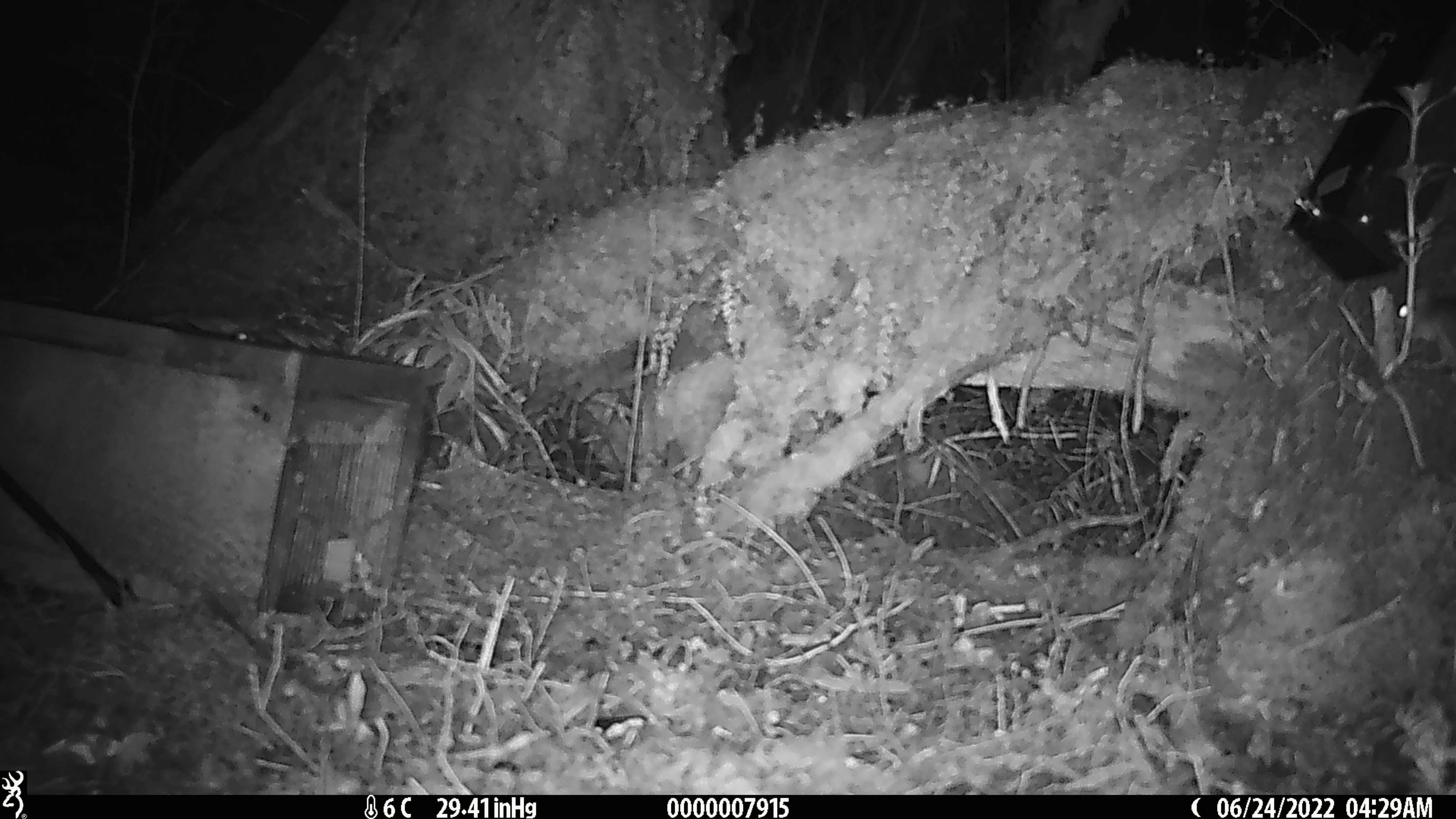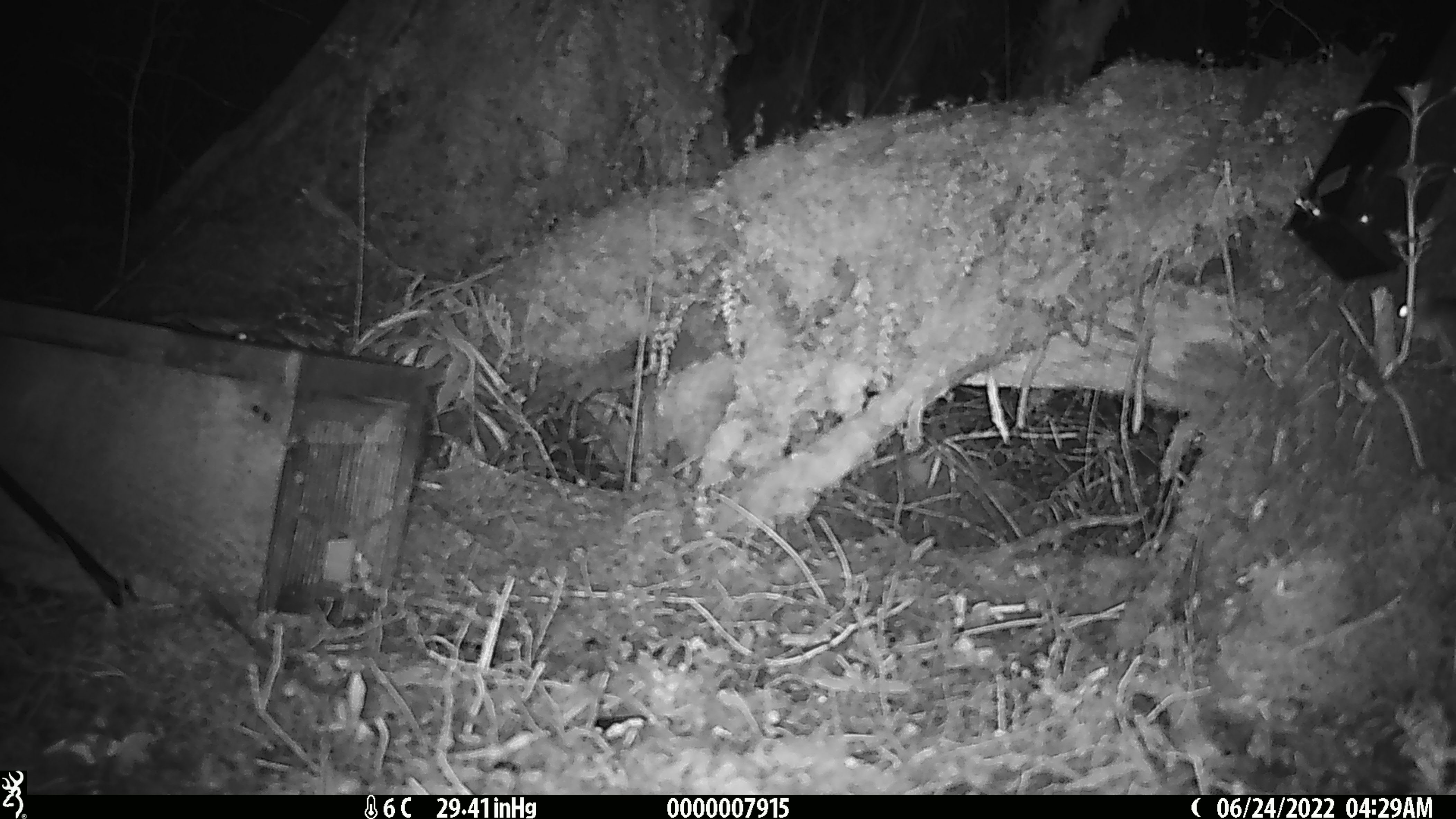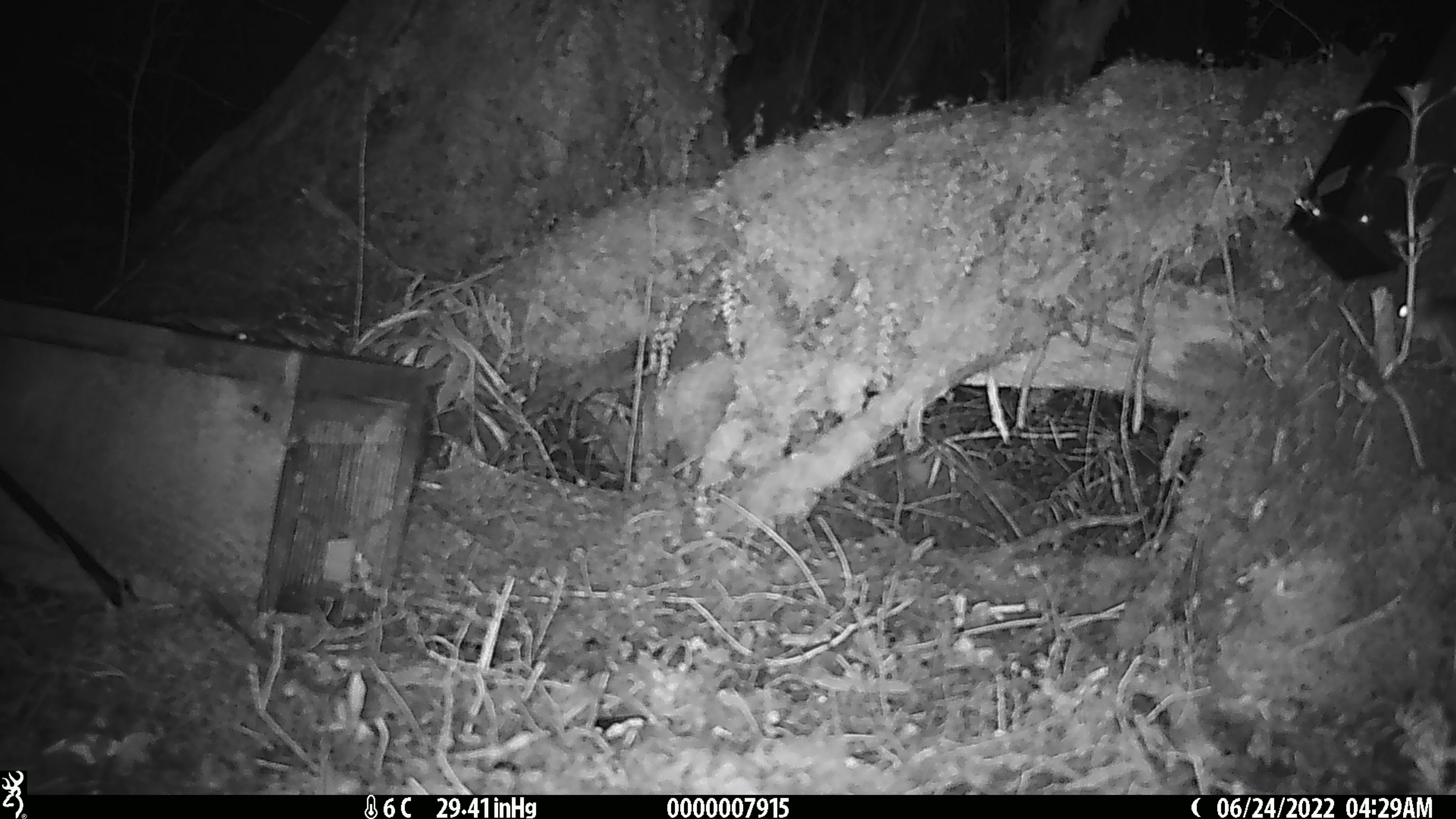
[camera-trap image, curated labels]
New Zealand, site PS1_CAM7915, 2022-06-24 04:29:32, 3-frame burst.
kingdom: Animalia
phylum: Chordata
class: Mammalia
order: Rodentia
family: Muridae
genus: Mus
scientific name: Mus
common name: mouse